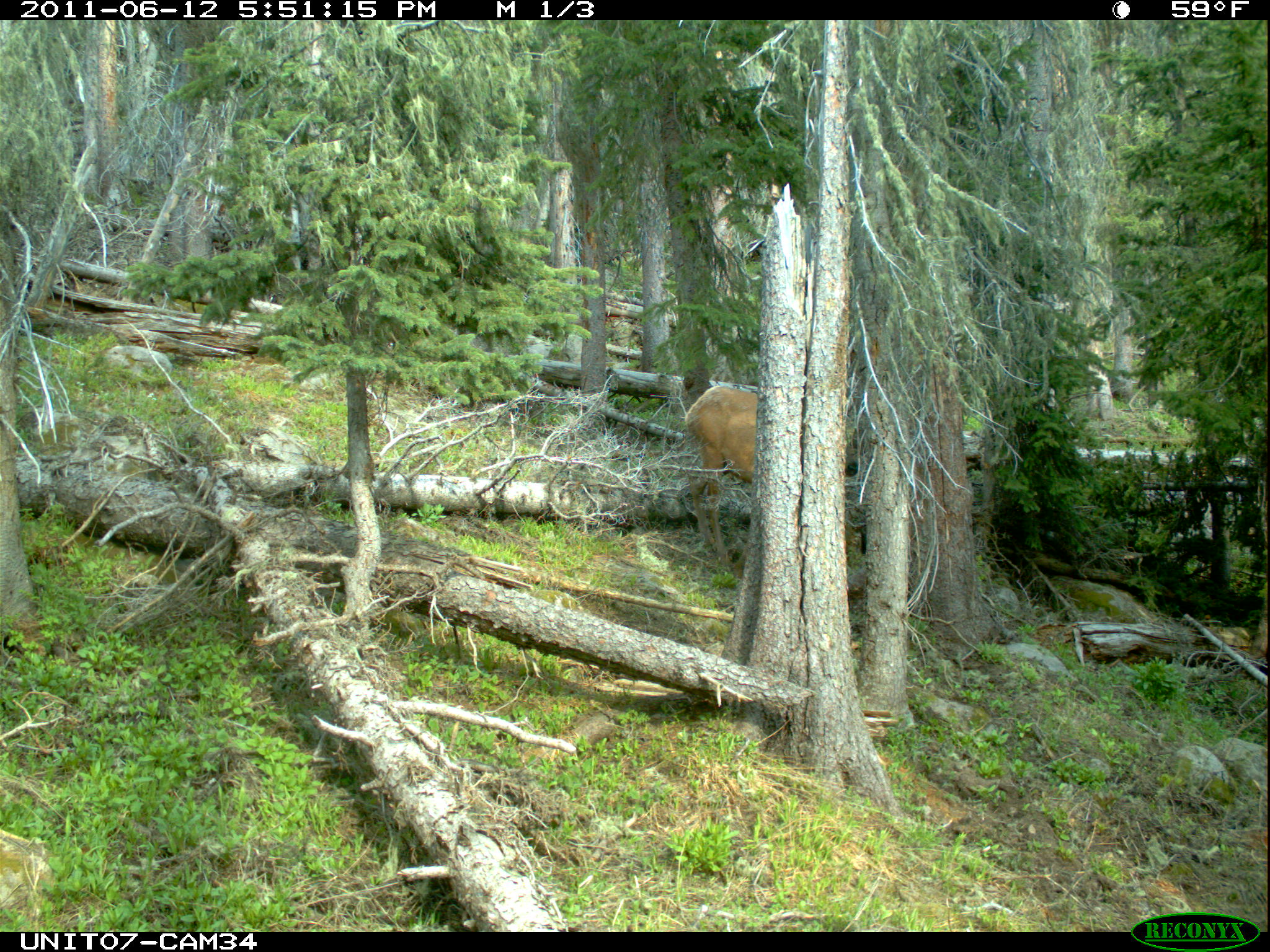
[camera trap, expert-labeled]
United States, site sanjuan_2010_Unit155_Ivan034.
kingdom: Animalia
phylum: Chordata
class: Mammalia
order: Artiodactyla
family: Cervidae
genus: Cervus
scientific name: Cervus elaphus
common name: red deer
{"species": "Cervus elaphus (red deer)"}